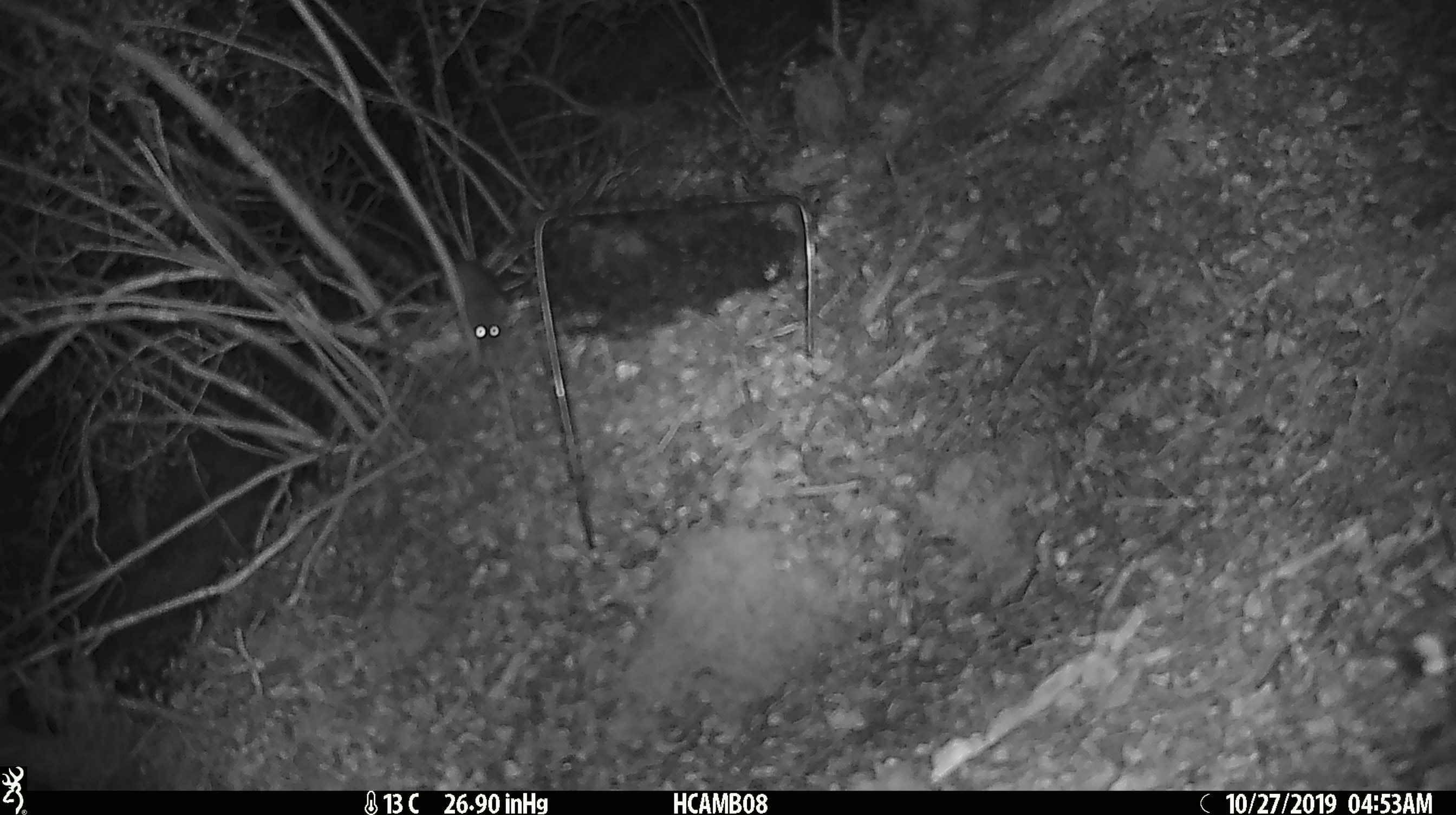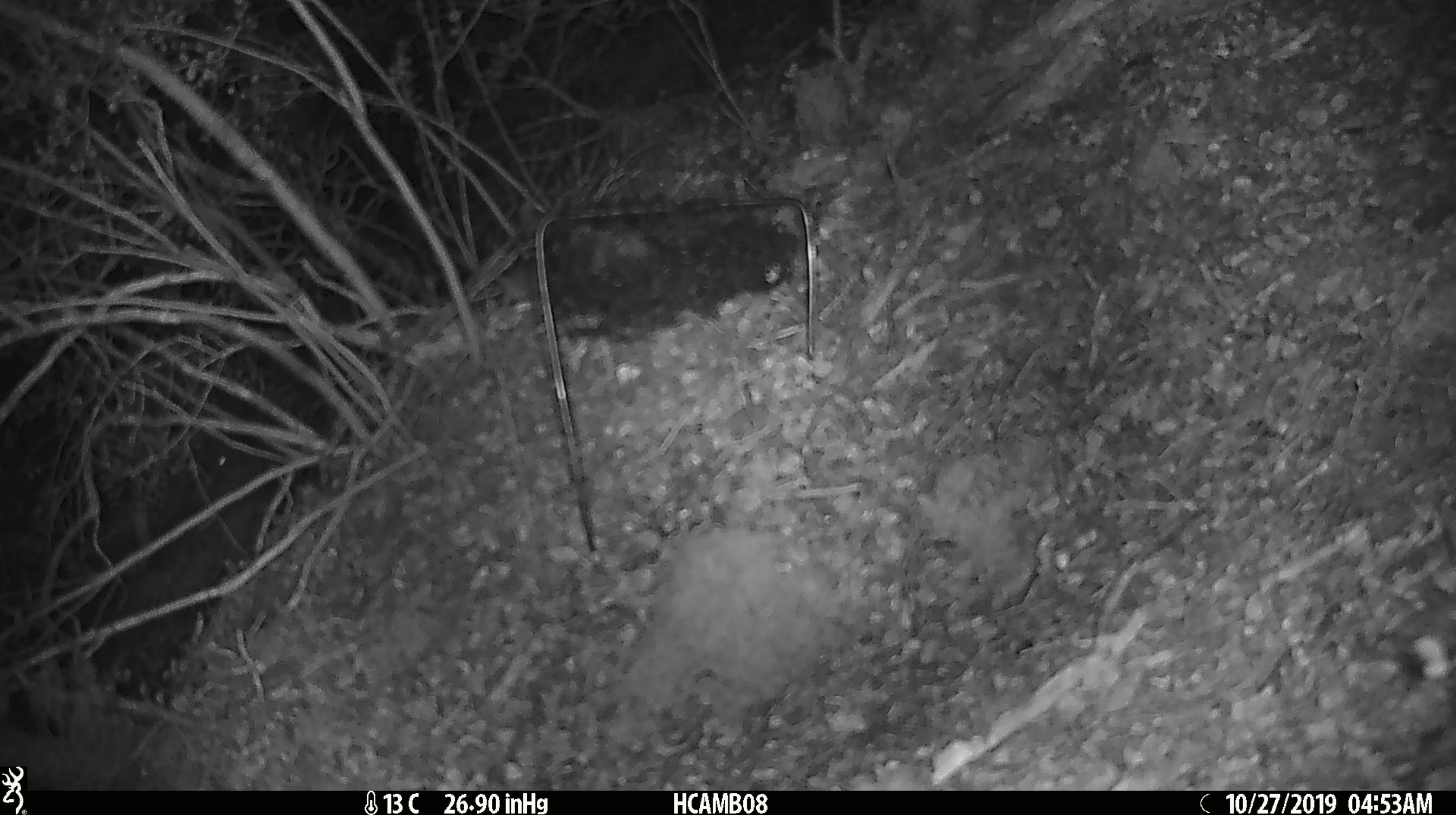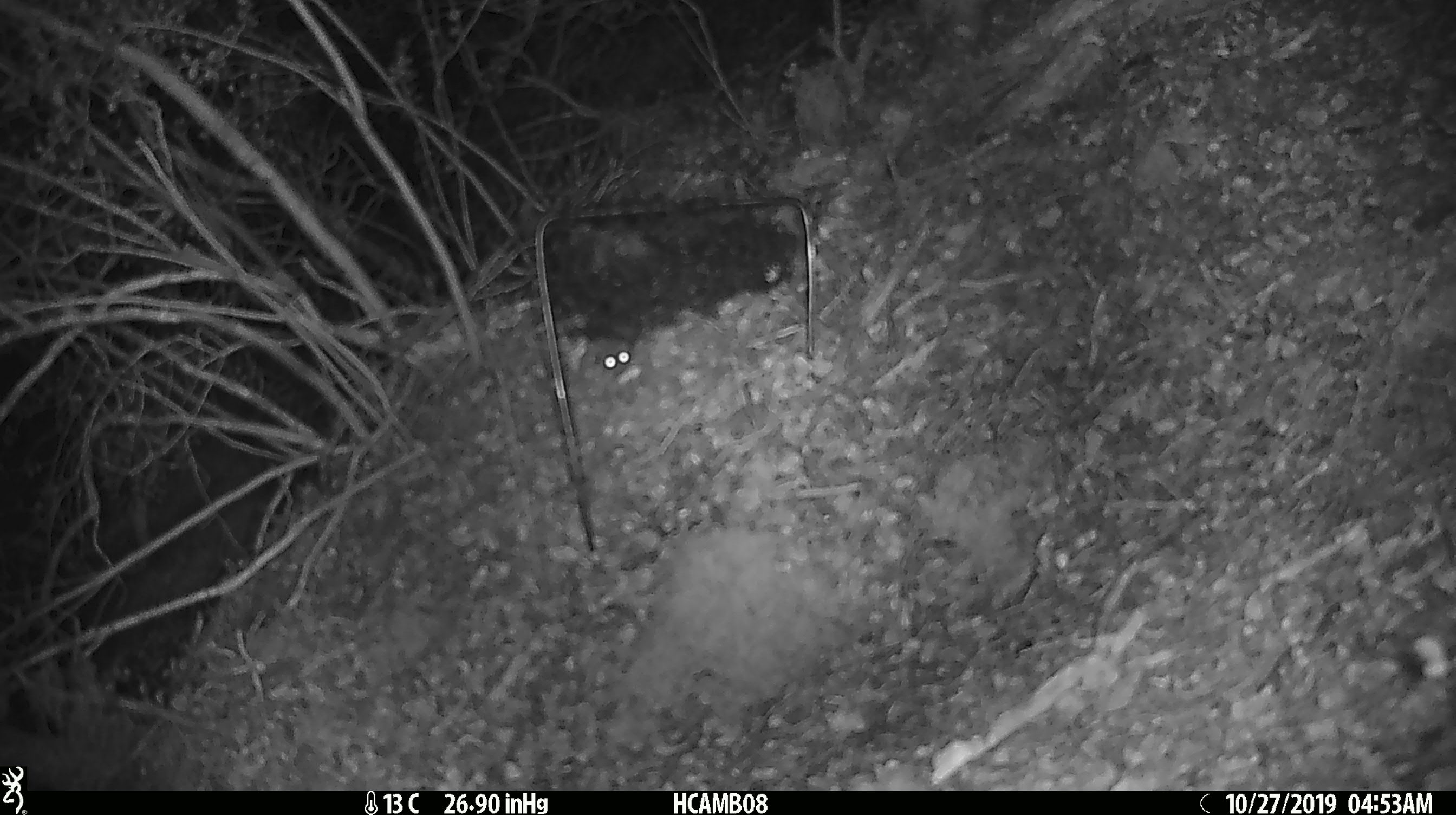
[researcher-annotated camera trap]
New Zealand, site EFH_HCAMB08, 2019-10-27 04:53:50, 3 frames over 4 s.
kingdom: Animalia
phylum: Chordata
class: Mammalia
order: Rodentia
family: Muridae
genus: Mus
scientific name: Mus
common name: mouse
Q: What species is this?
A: Mouse (Mus).